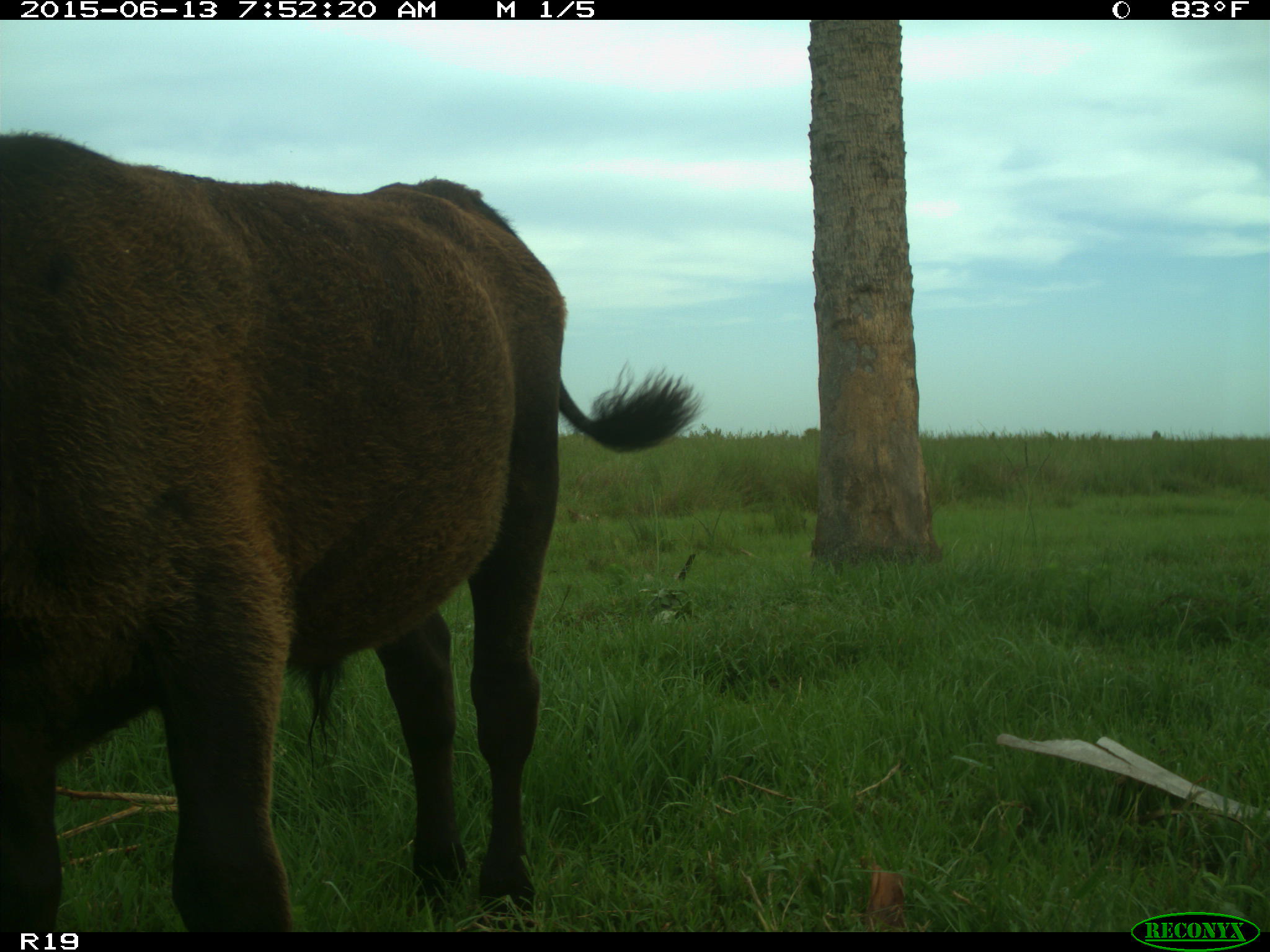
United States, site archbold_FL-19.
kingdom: Animalia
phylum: Chordata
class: Mammalia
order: Artiodactyla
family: Bovidae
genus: Bos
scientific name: Bos taurus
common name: domestic cow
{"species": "Bos taurus (domestic cow)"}